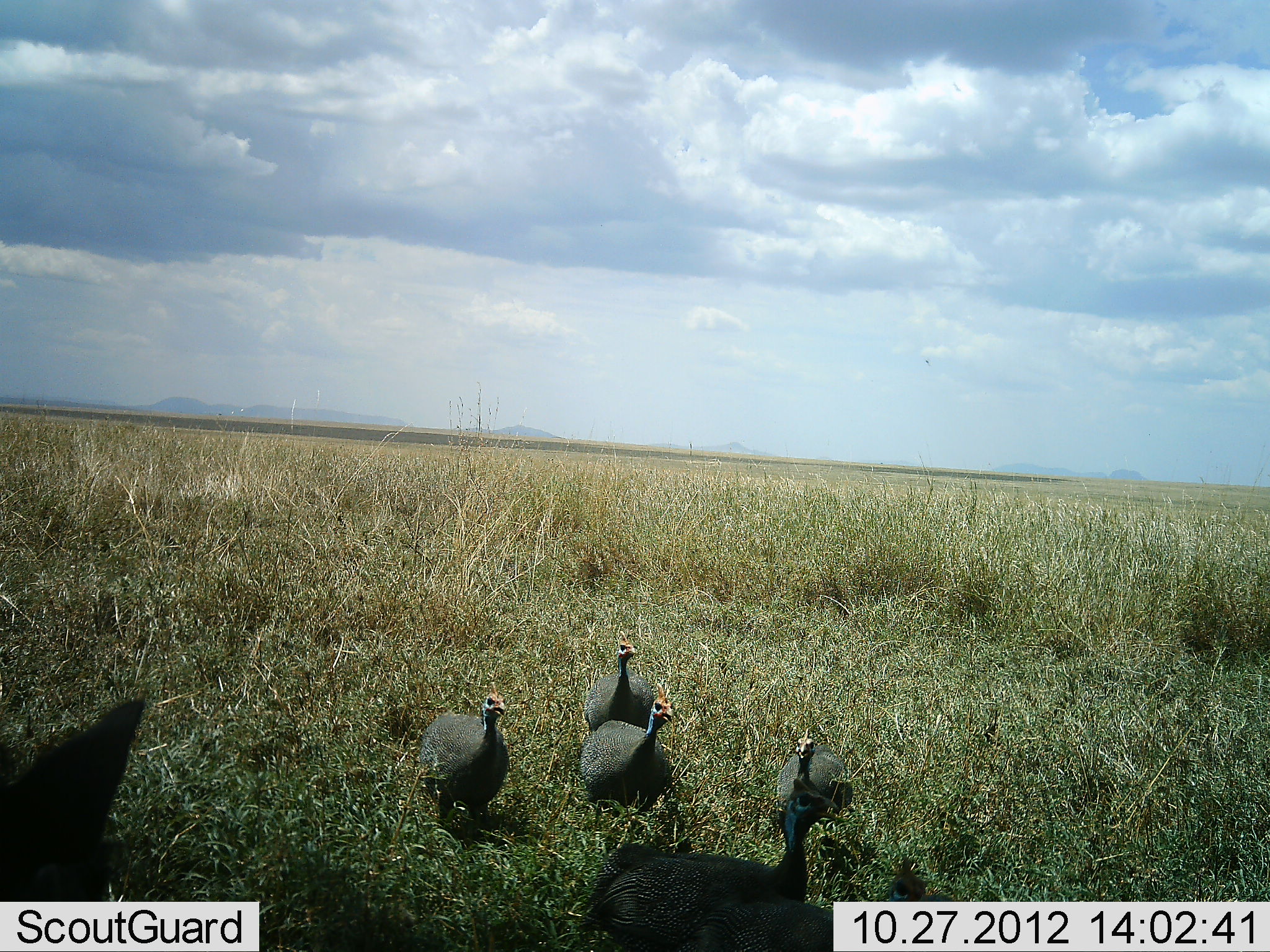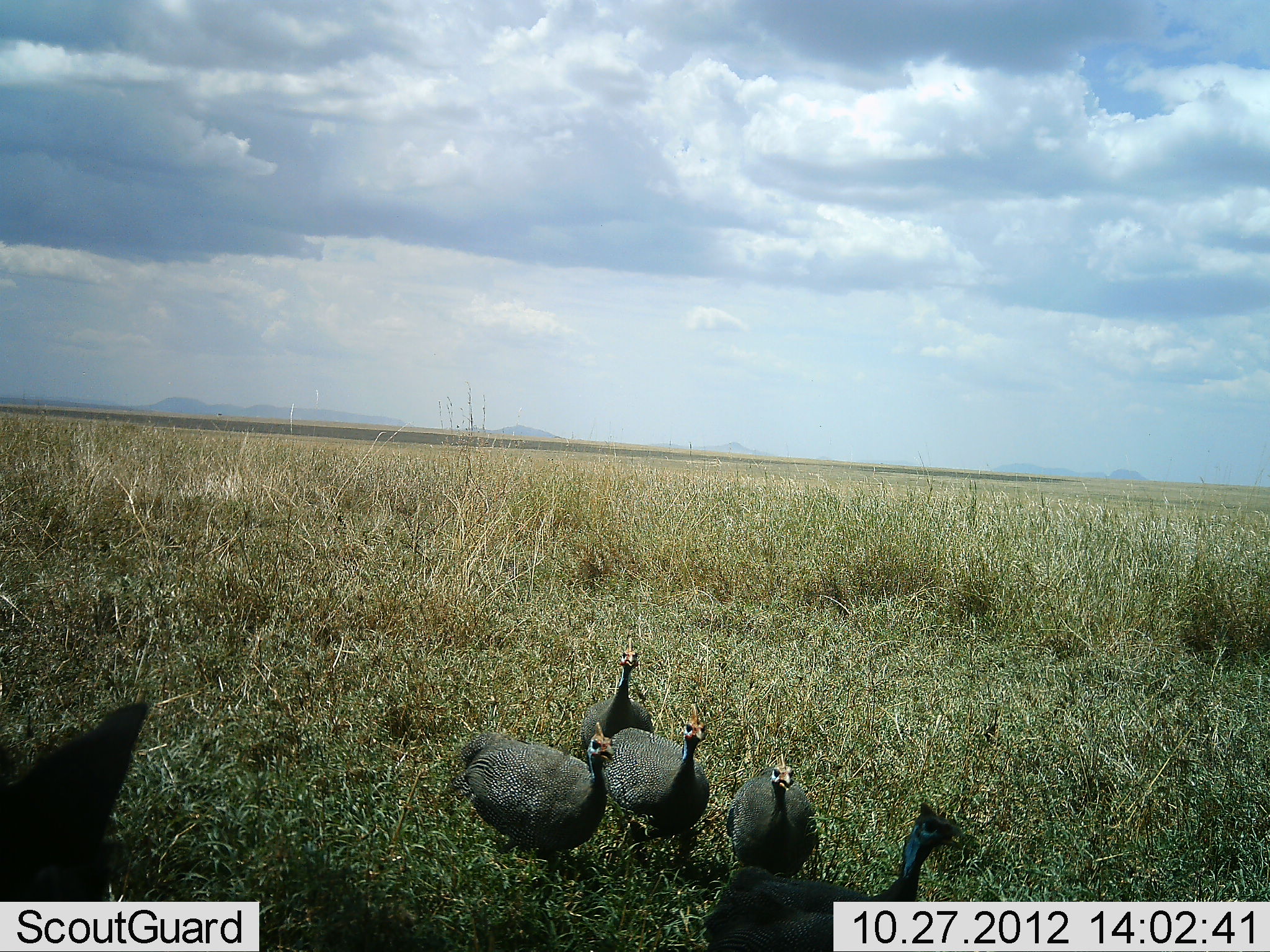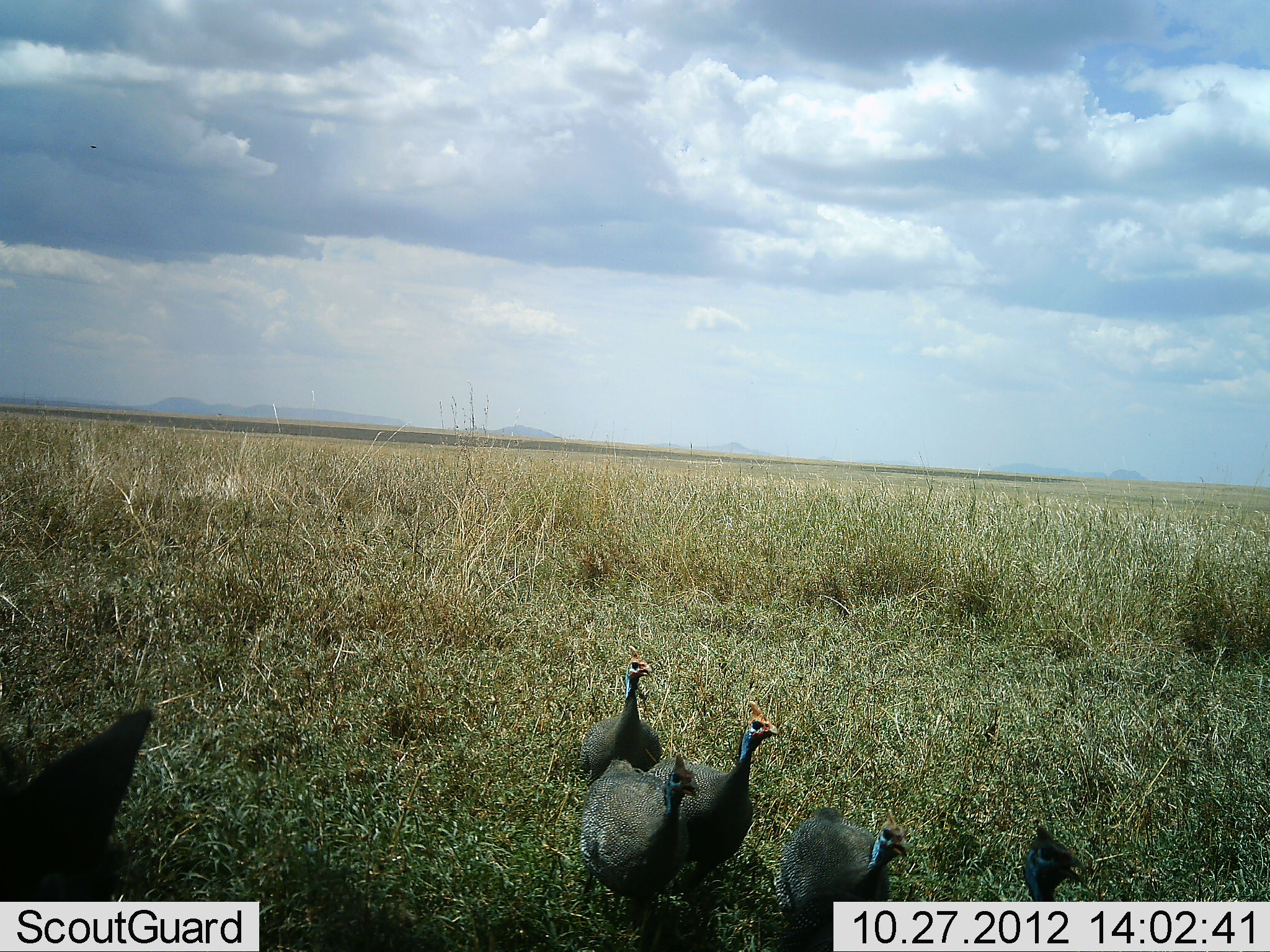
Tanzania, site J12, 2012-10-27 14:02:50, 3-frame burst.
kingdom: Animalia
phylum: Chordata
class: Aves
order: Galliformes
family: Numididae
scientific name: Numididae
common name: guinea fowl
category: guineafowl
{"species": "guineafowl (guinea fowl) (Numididae)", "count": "5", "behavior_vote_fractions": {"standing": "0%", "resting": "0%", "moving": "100%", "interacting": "0%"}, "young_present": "0%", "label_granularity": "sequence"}